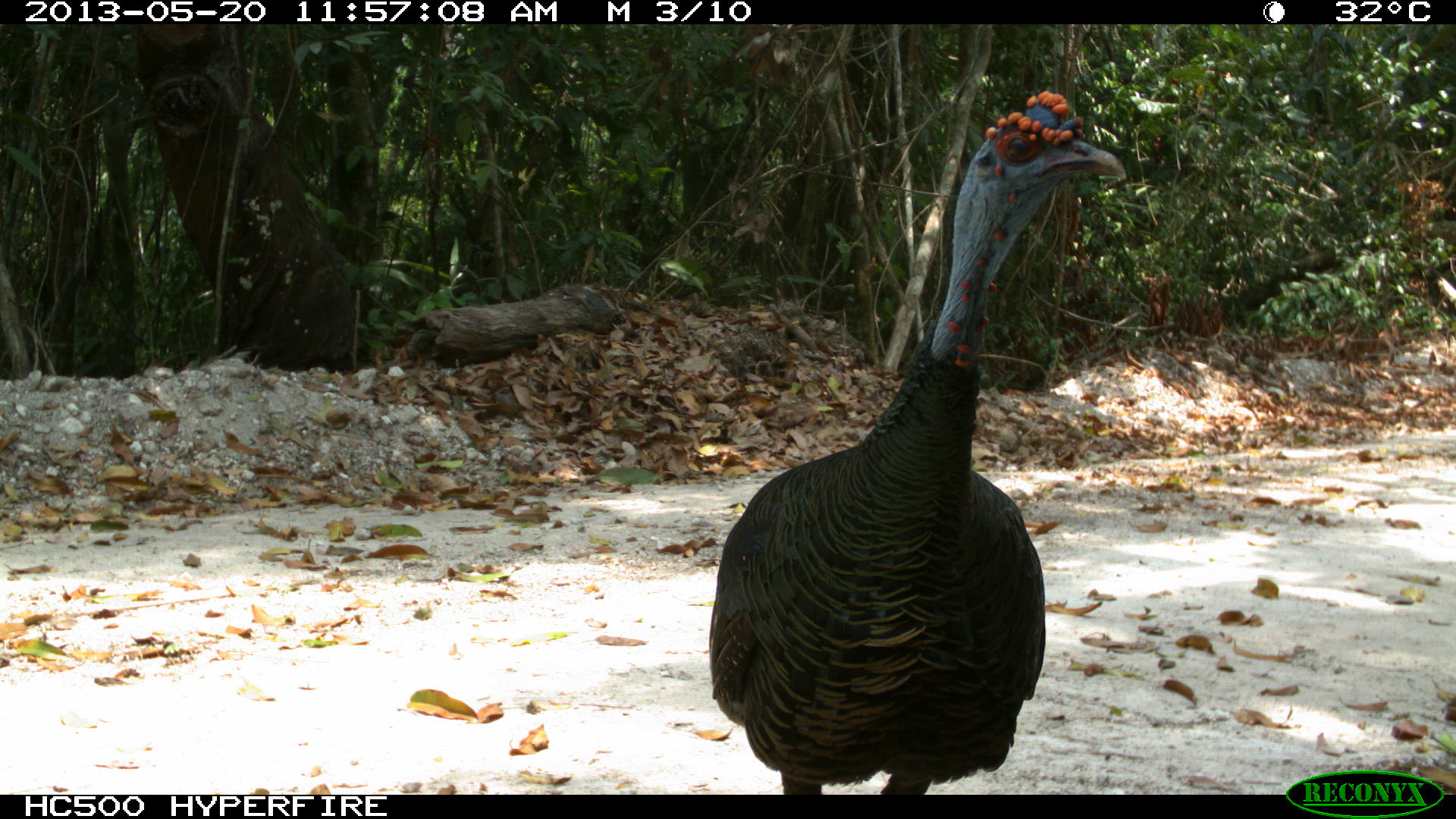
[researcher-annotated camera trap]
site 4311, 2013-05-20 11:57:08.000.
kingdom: Animalia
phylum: Chordata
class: Aves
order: Galliformes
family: Phasianidae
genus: Meleagris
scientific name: Meleagris ocellata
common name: ocellated turkey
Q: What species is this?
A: Meleagris ocellata (ocellated turkey).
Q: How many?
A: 1.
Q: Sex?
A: Male.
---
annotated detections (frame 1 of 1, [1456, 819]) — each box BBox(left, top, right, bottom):
meleagris ocellata: BBox(703, 85, 1126, 794)